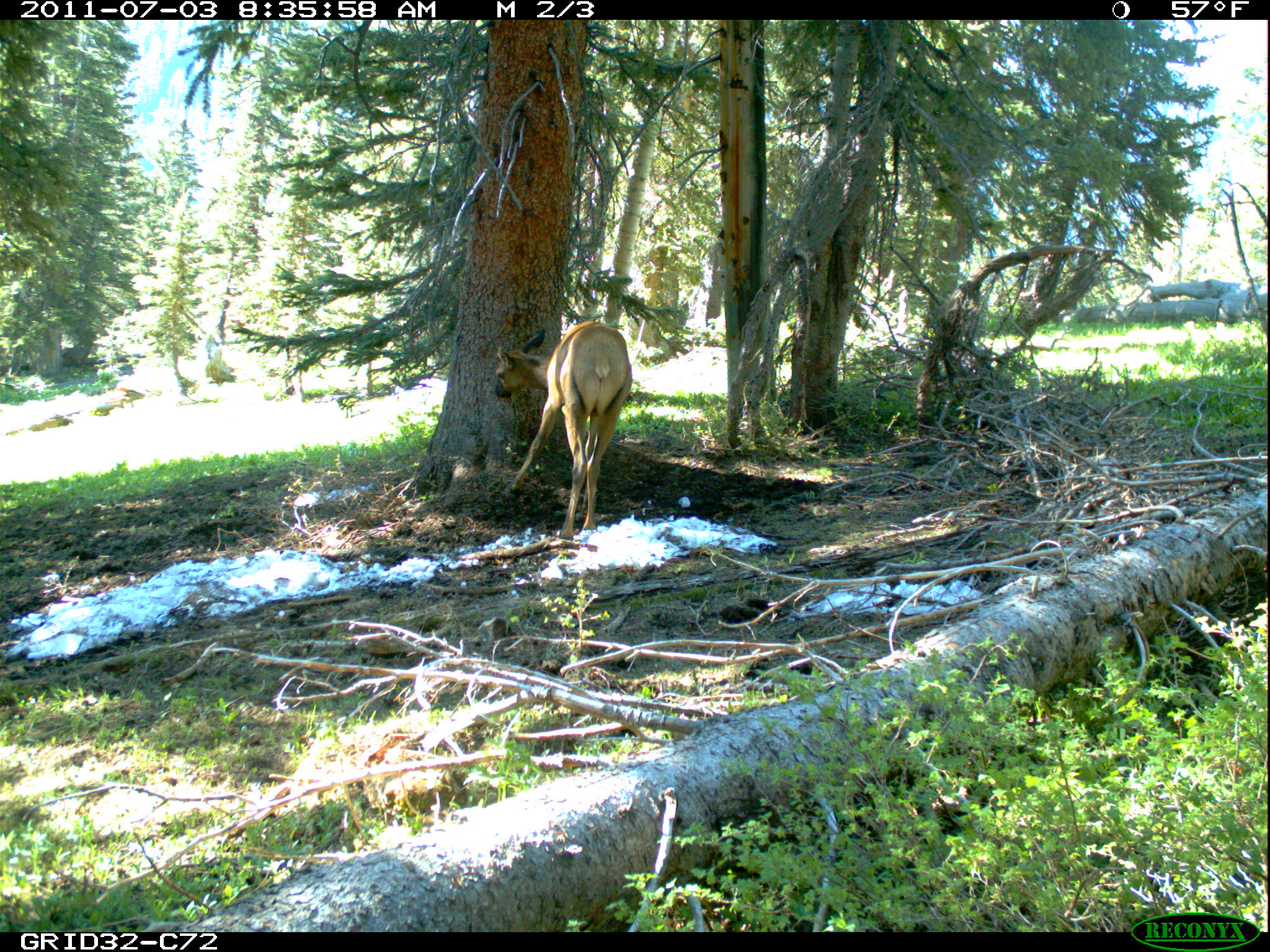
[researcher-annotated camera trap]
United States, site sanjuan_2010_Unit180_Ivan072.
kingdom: Animalia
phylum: Chordata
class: Mammalia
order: Artiodactyla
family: Cervidae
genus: Cervus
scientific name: Cervus elaphus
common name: red deer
Cervus elaphus (red deer).